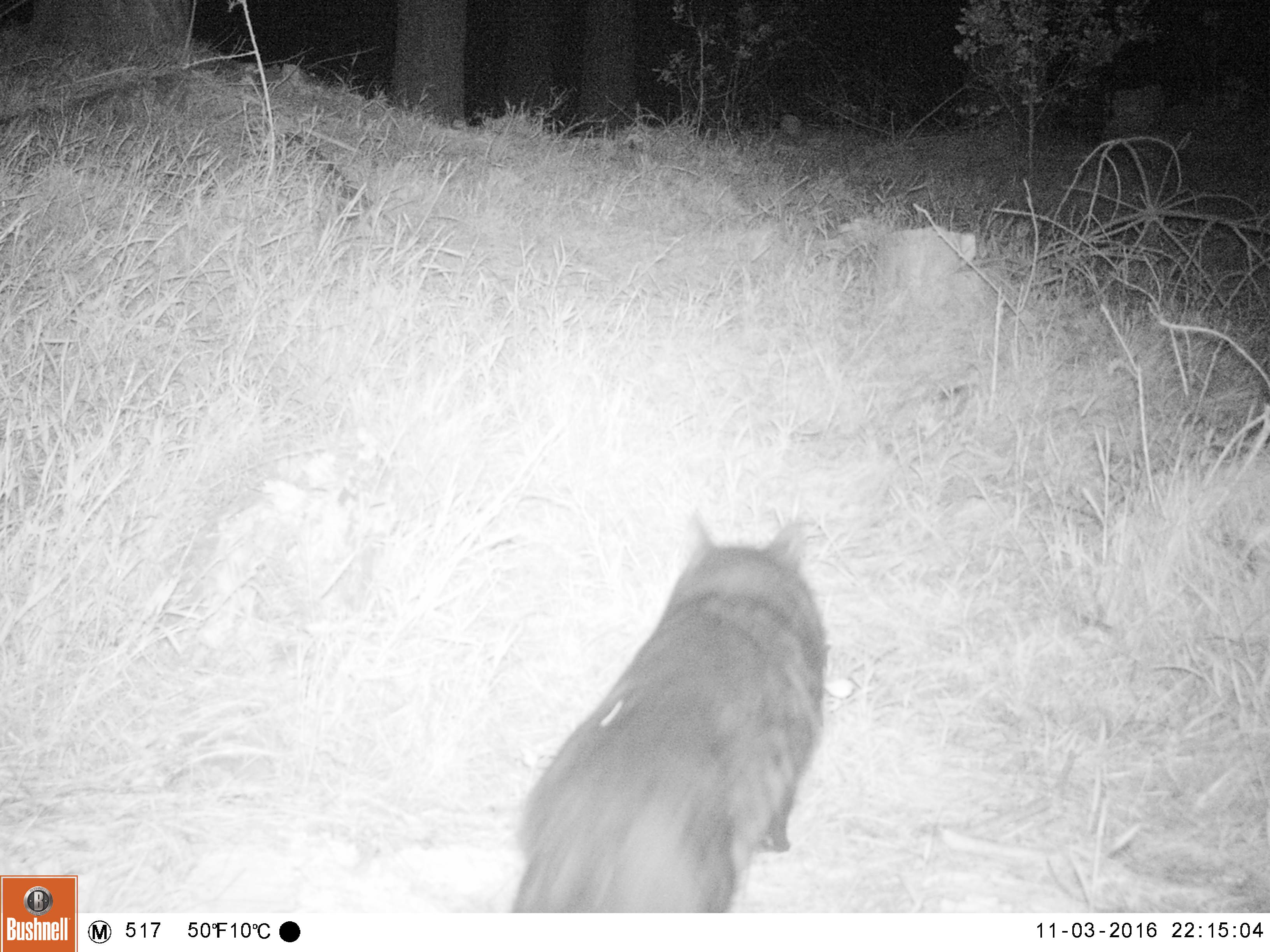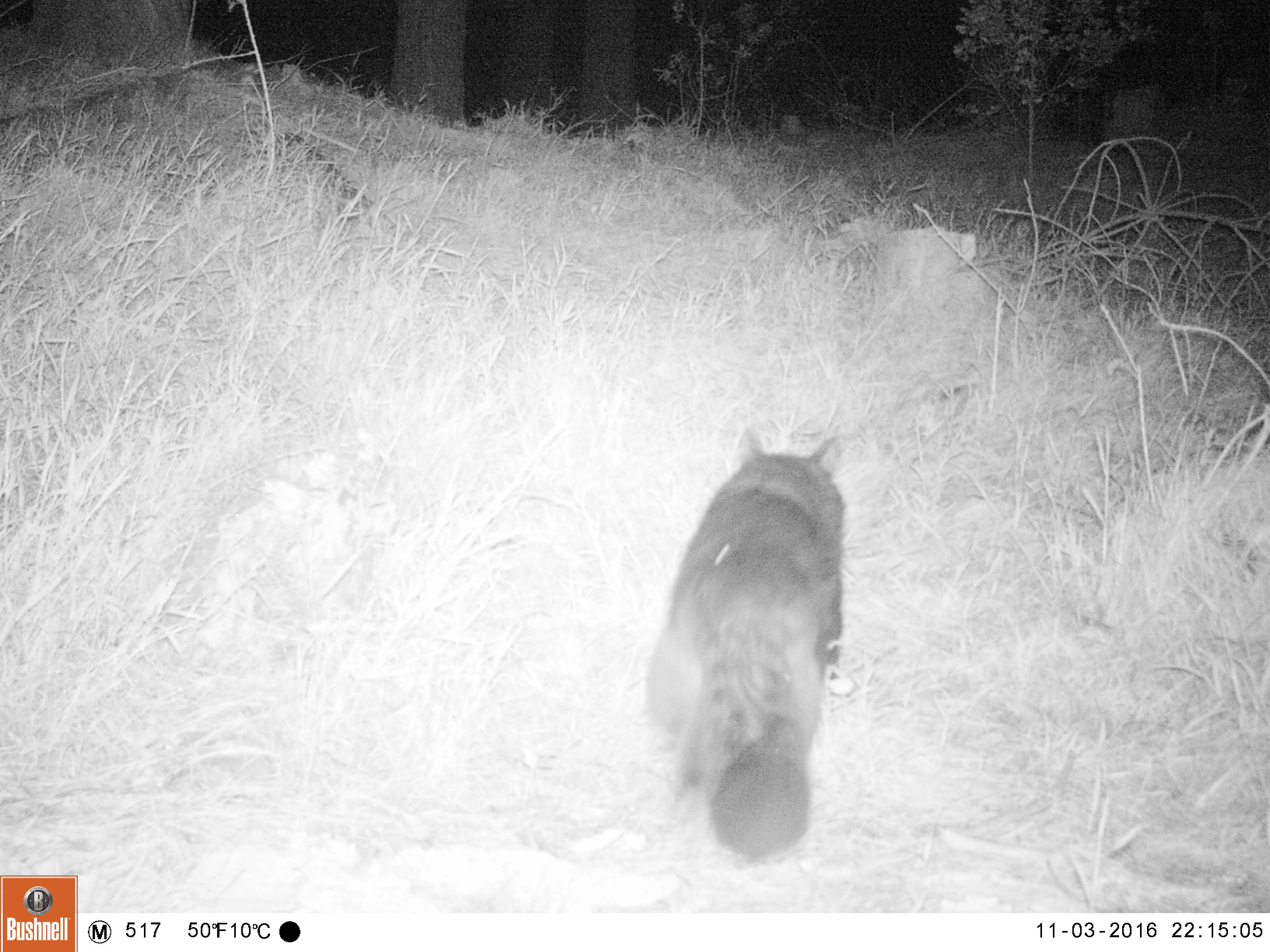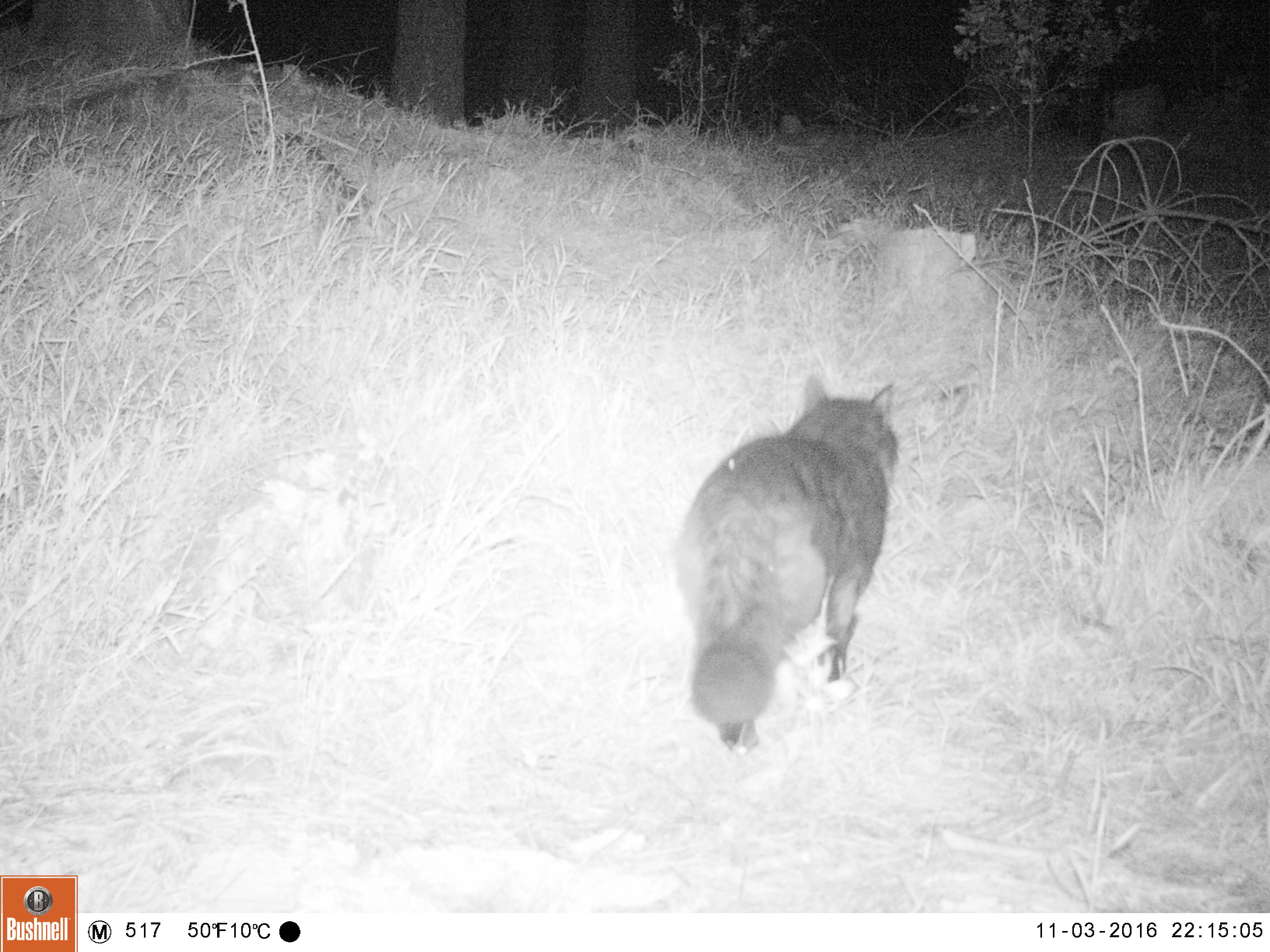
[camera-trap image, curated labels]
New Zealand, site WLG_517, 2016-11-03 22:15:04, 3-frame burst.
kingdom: Animalia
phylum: Chordata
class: Mammalia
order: Carnivora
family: Felidae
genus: Felis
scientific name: Felis catus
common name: domestic cat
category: cat